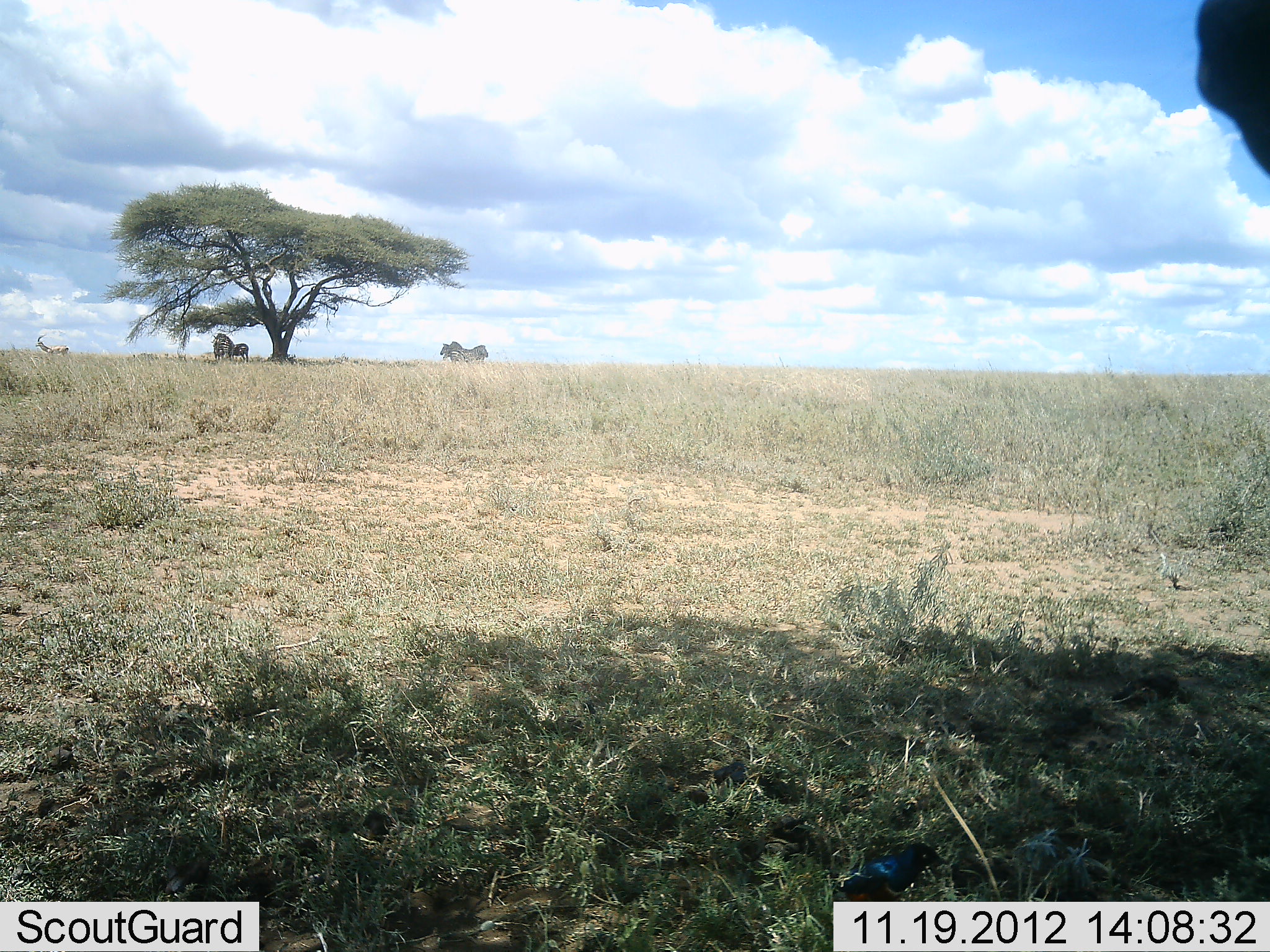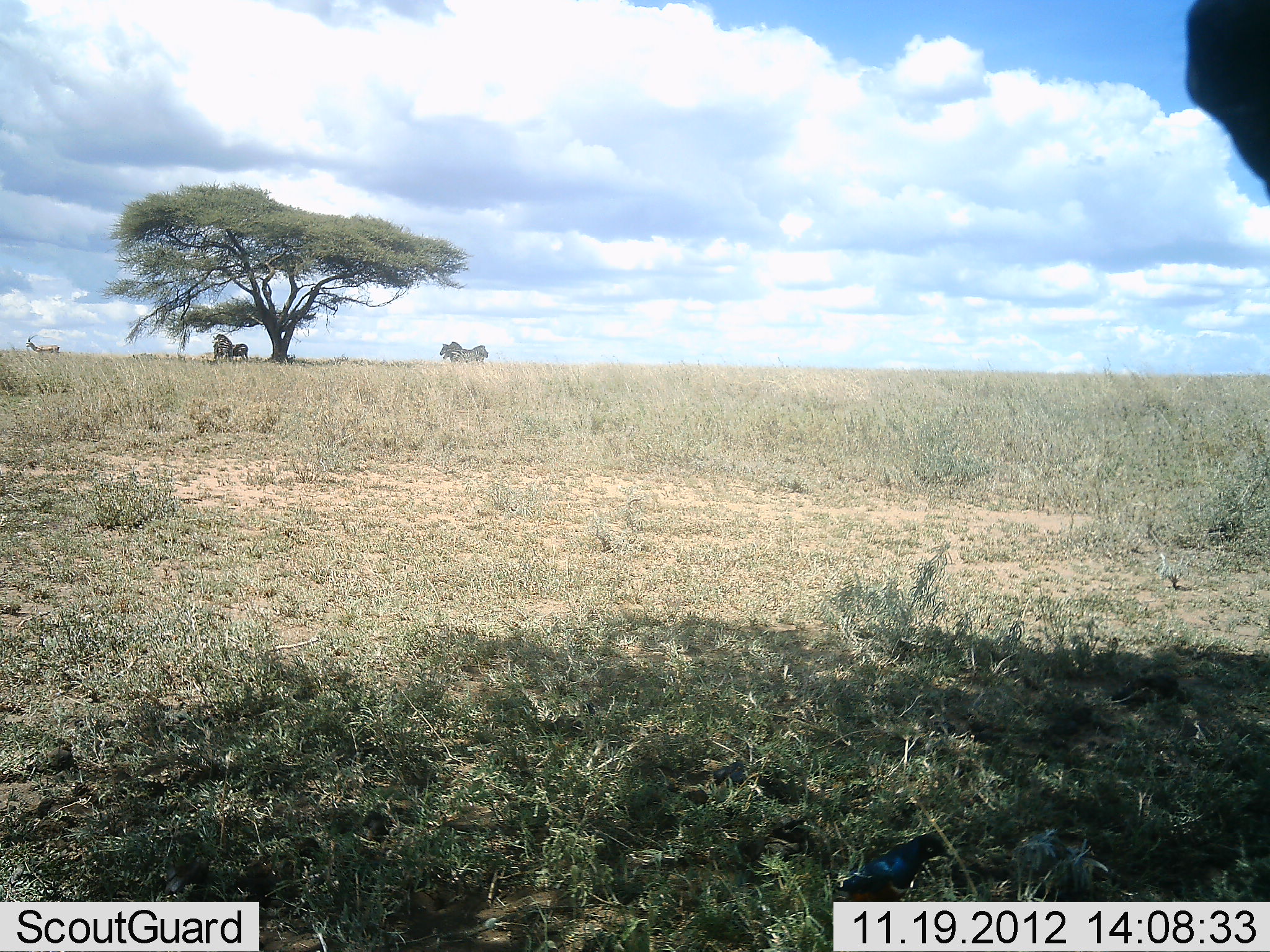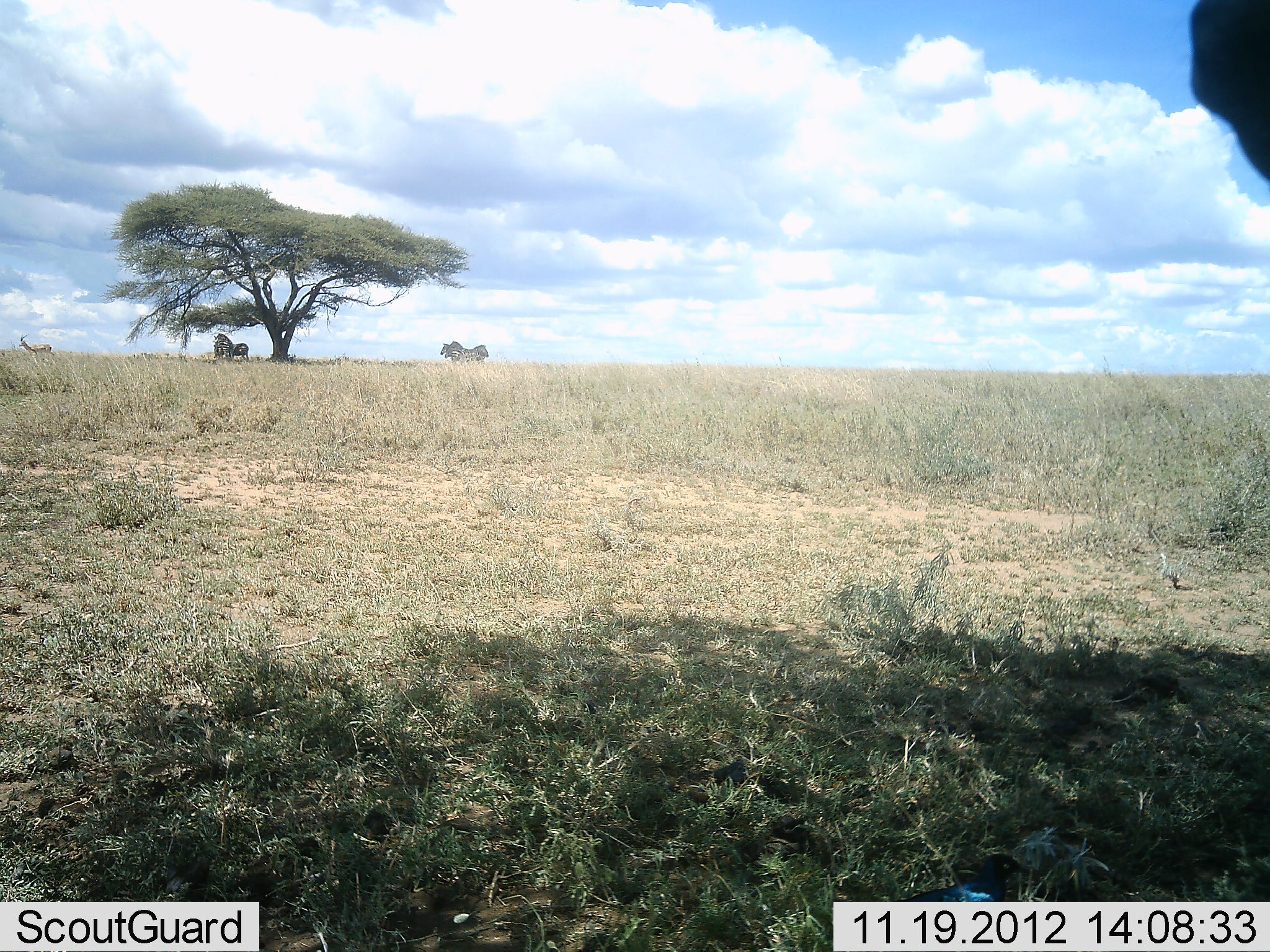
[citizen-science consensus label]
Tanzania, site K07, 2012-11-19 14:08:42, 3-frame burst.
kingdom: Animalia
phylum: Chordata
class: Aves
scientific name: Aves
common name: bird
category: otherbird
Otherbird (bird) (Aves), count 1. Behavior (volunteer vote fractions): standing 25%, resting 0%, moving 62%, interacting 0%. Young present (vote fraction): 0%. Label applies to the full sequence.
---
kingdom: Animalia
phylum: Chordata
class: Mammalia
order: Perissodactyla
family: Equidae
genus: Equus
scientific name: Equus quagga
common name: plains zebra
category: zebra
Zebra (plains zebra) (Equus quagga), count 5. Behavior (volunteer vote fractions): standing 100%, resting 14%, moving 0%, interacting 0%. Young present (vote fraction): 0%. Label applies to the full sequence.